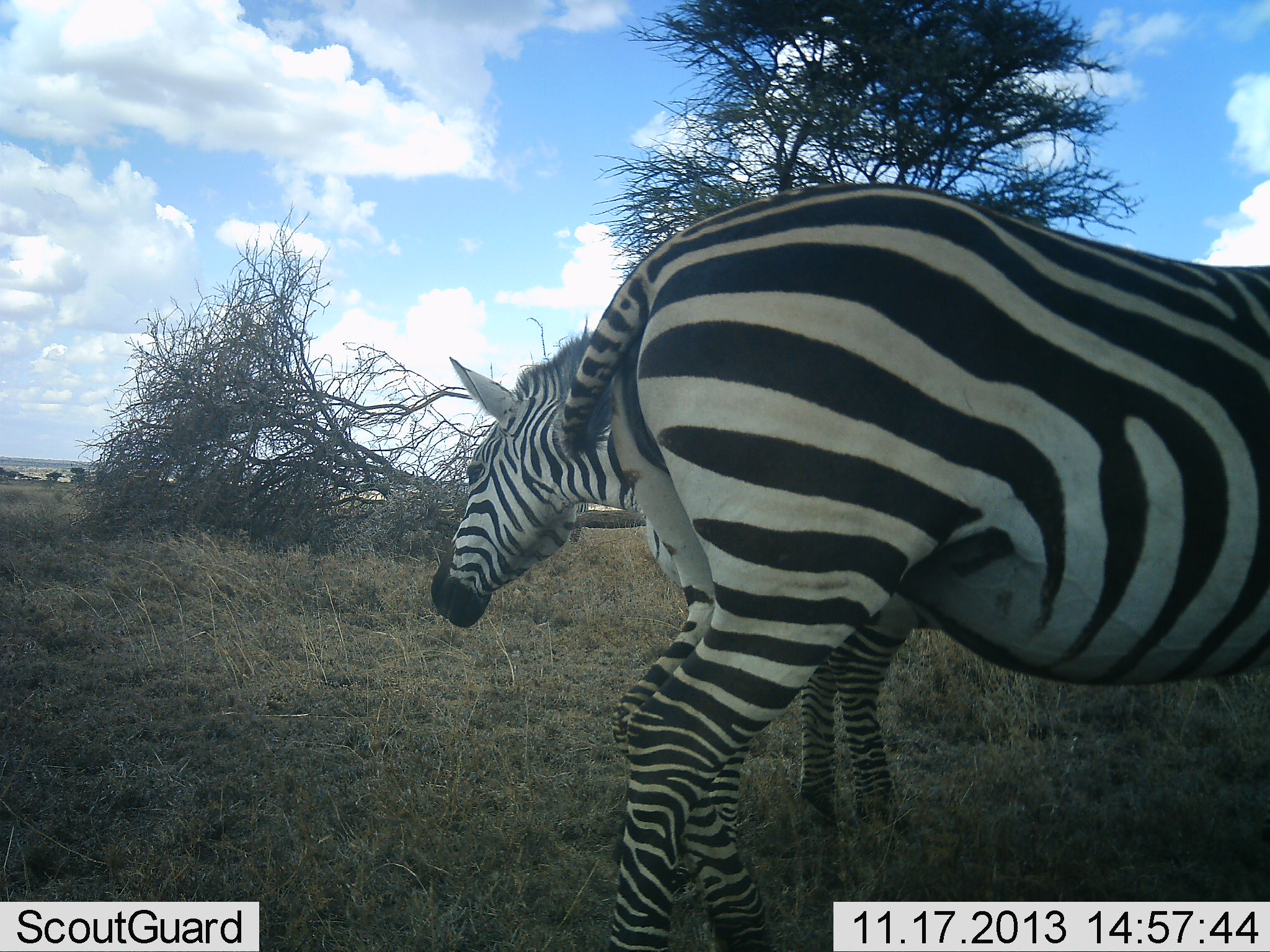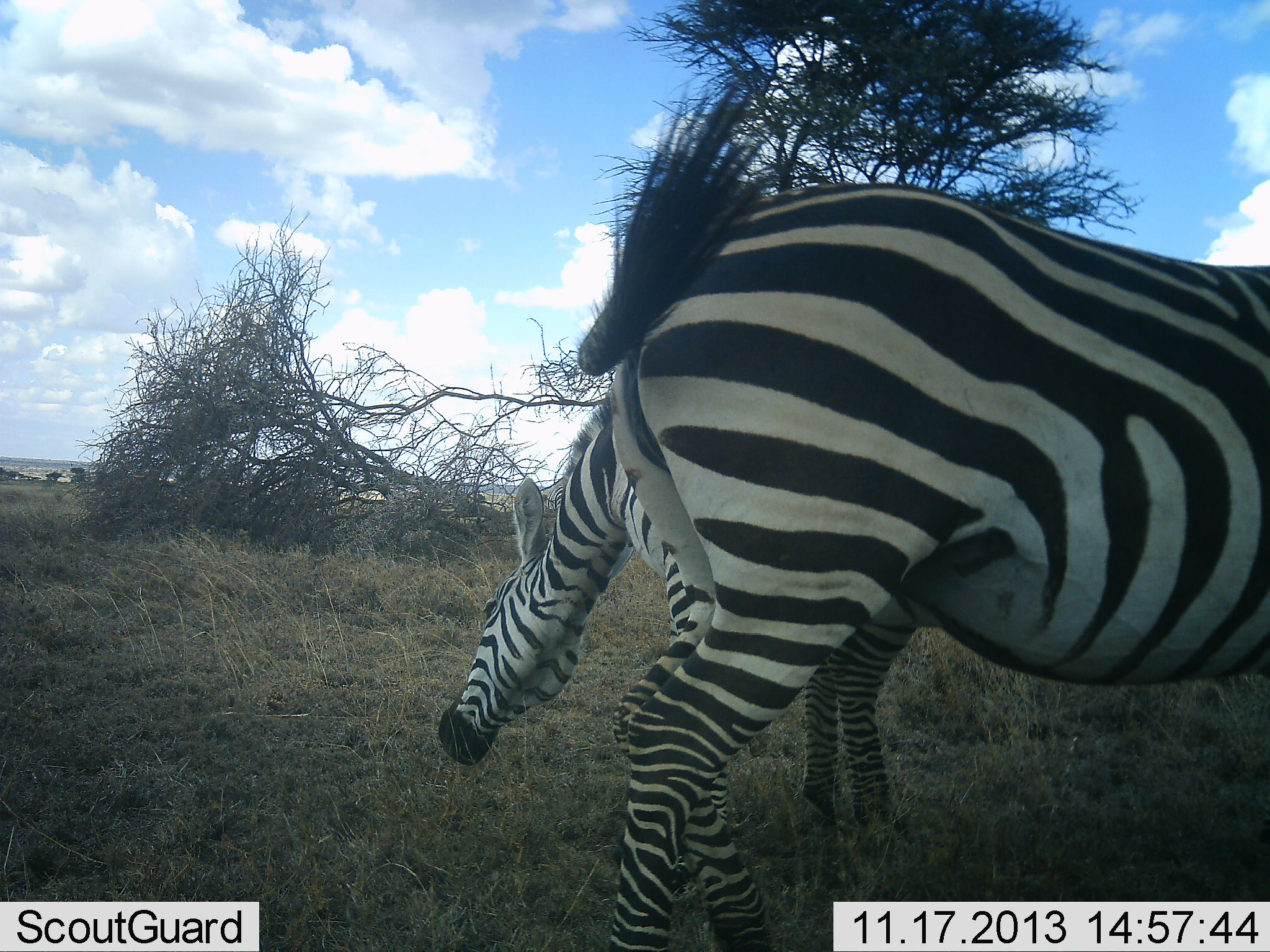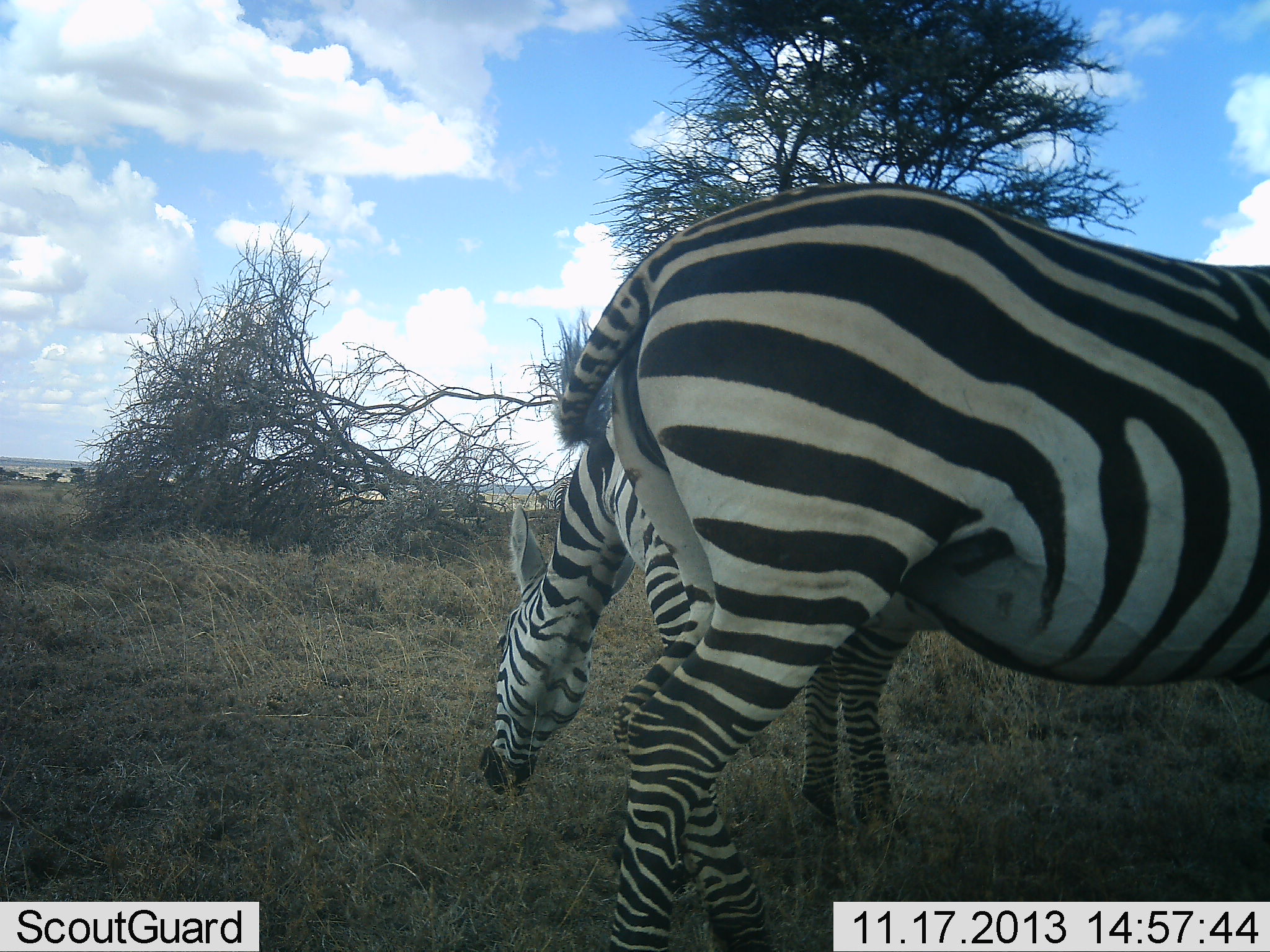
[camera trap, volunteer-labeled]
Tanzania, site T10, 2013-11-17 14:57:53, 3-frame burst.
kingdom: Animalia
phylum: Chordata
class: Mammalia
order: Perissodactyla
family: Equidae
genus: Equus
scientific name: Equus quagga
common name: plains zebra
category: zebra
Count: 2.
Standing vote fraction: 60%.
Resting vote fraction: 10%.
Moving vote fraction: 10%.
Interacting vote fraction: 0%.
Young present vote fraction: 0%.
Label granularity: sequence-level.